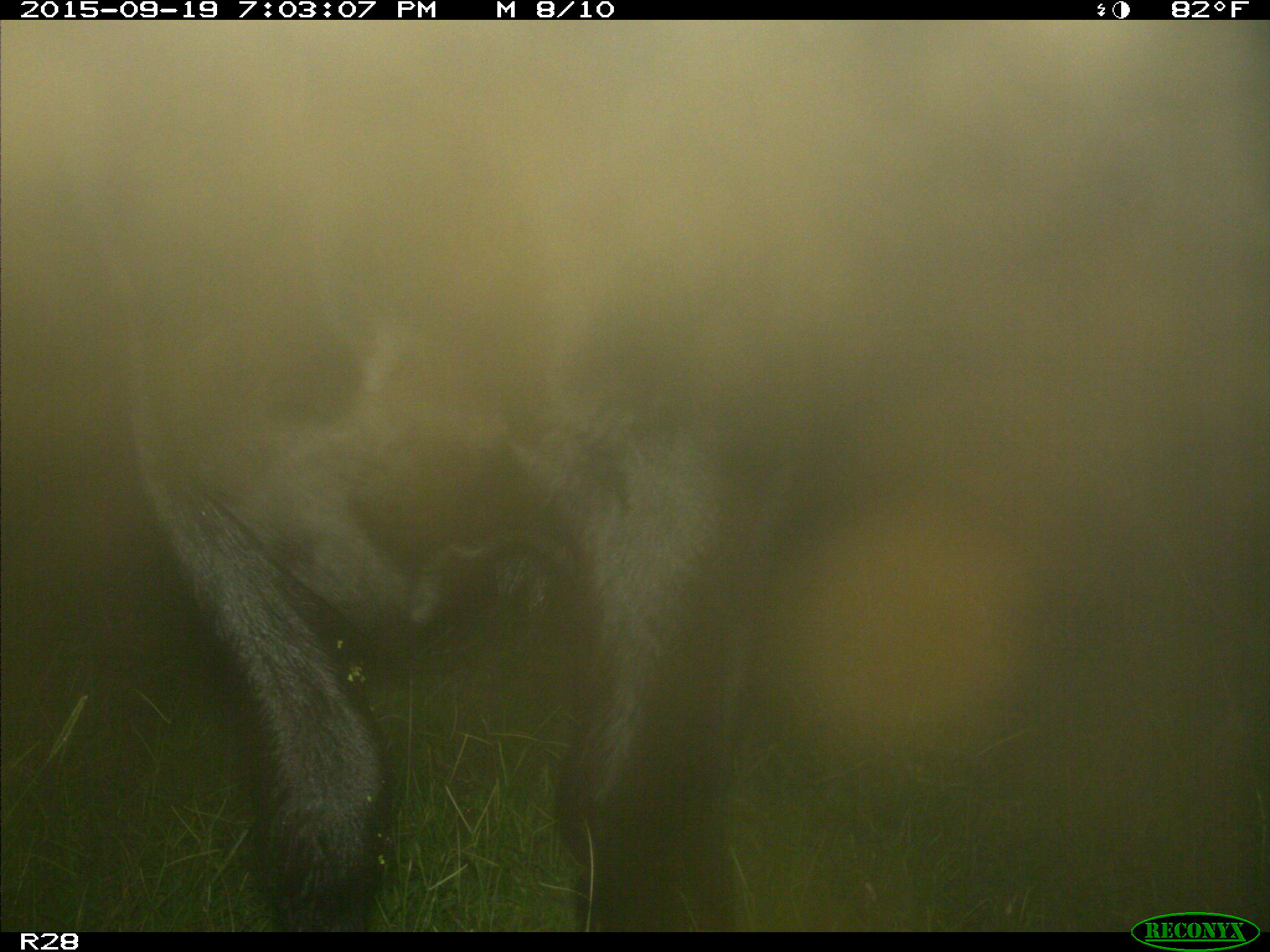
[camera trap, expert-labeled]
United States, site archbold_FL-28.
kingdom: Animalia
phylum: Chordata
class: Mammalia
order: Artiodactyla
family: Bovidae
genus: Bos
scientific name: Bos taurus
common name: domestic cow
Bos taurus (domestic cow).